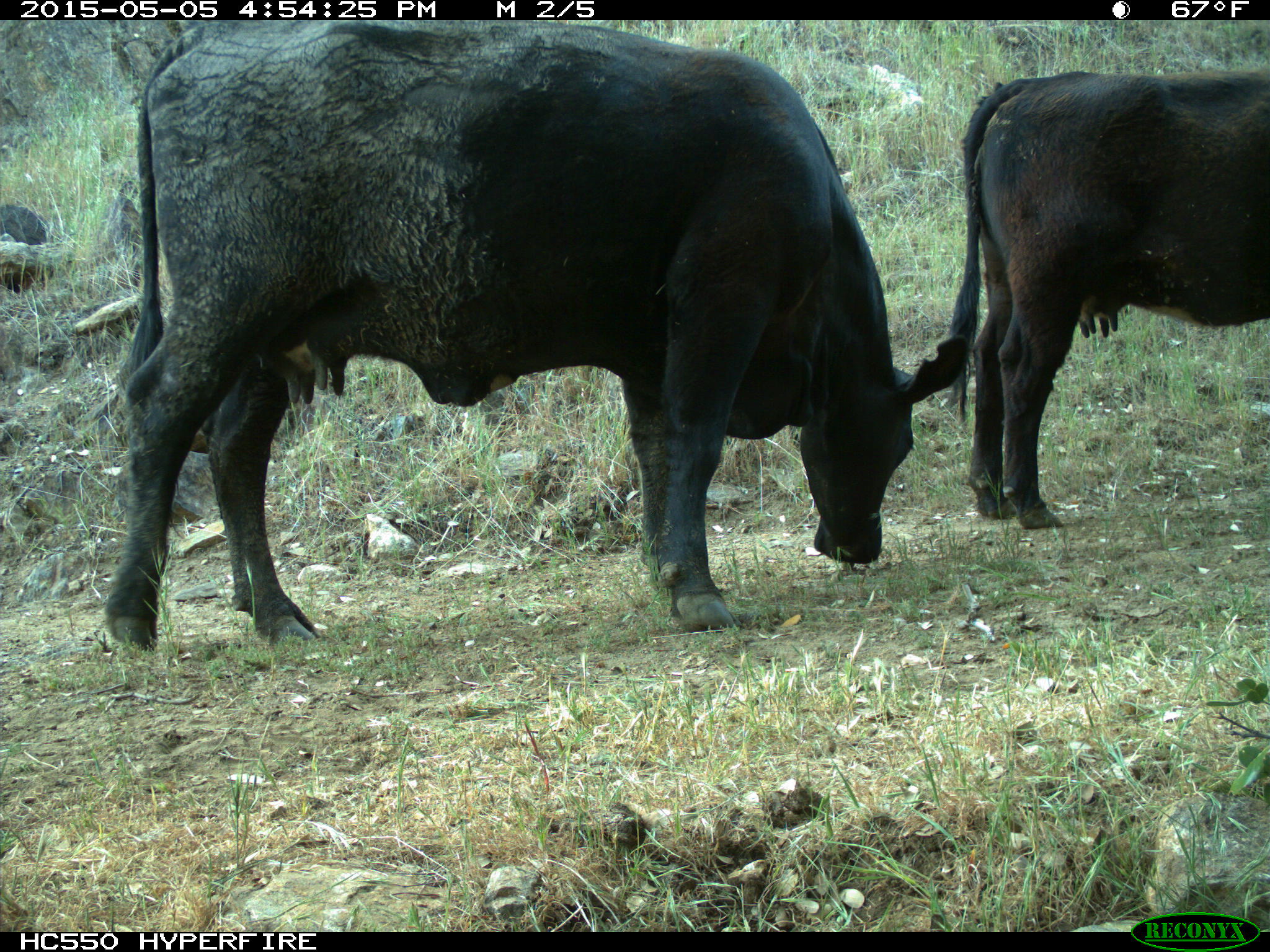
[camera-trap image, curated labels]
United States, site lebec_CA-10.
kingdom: Animalia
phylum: Chordata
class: Mammalia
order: Artiodactyla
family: Bovidae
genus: Bos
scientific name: Bos taurus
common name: domestic cow